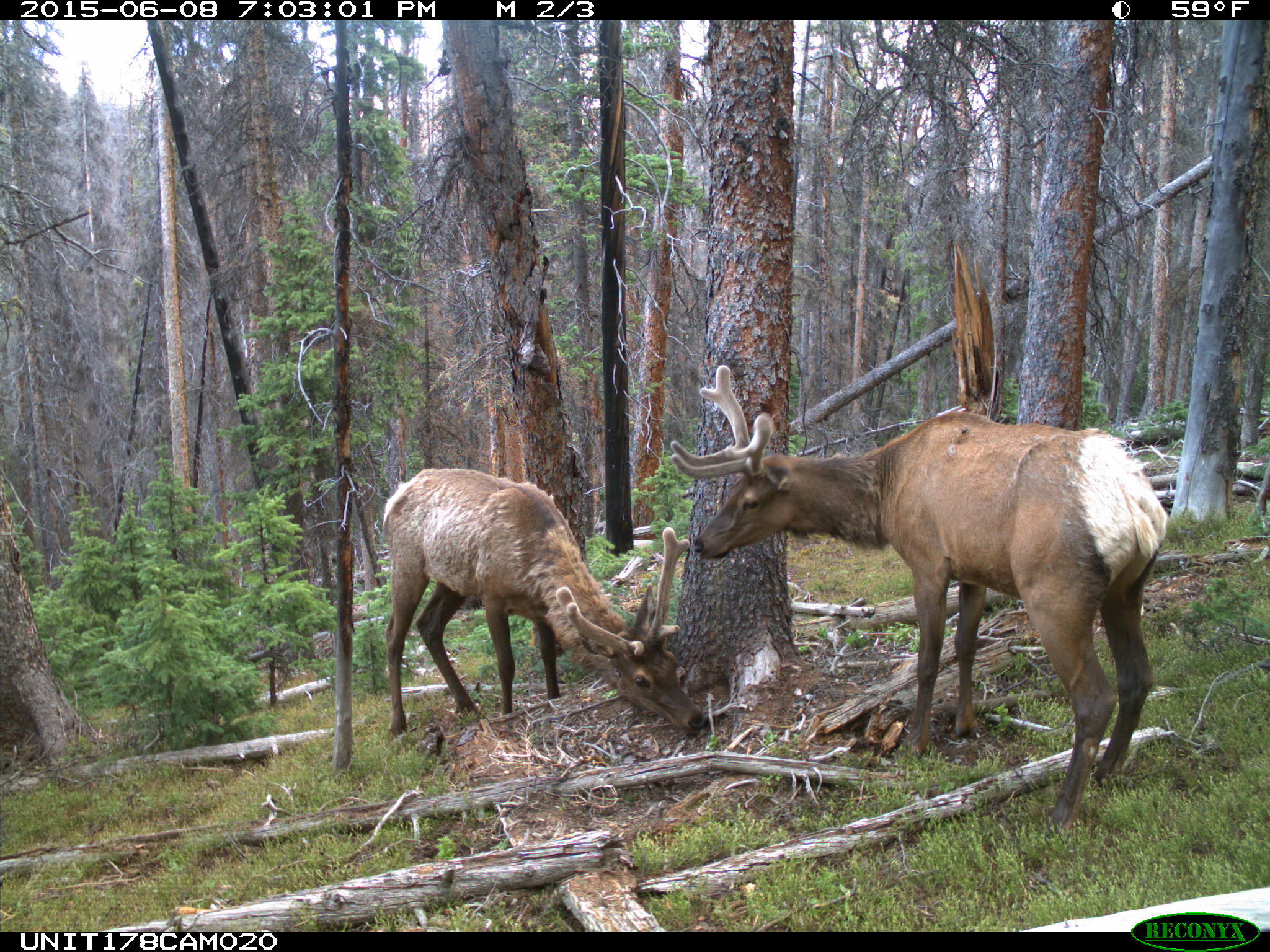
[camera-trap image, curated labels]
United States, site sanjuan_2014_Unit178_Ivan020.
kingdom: Animalia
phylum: Chordata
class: Mammalia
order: Artiodactyla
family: Cervidae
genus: Cervus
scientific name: Cervus elaphus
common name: red deer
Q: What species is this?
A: Cervus elaphus (red deer).